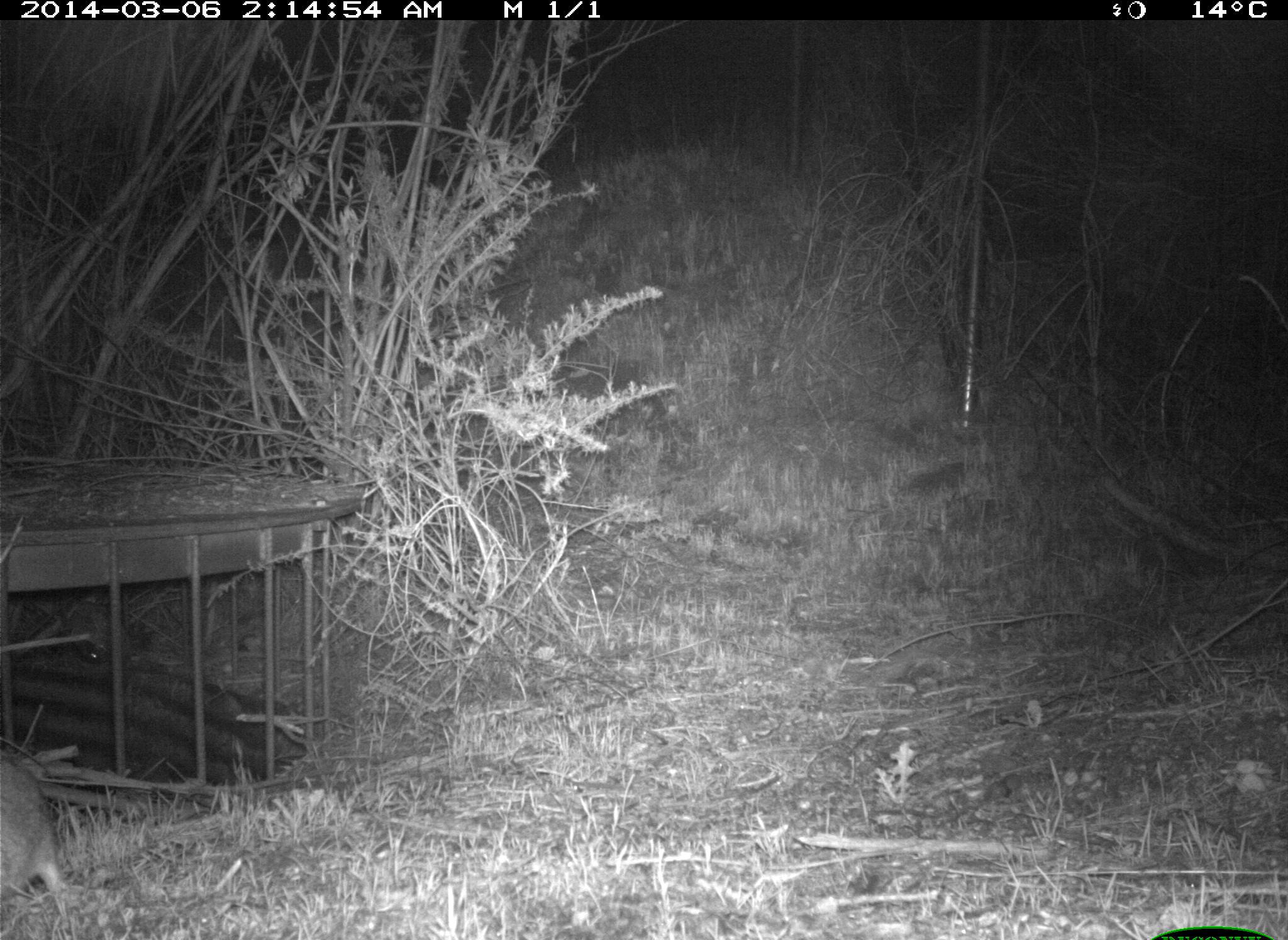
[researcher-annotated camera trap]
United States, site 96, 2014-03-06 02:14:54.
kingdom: Animalia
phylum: Chordata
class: Mammalia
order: Rodentia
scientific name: Rodentia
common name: rodent